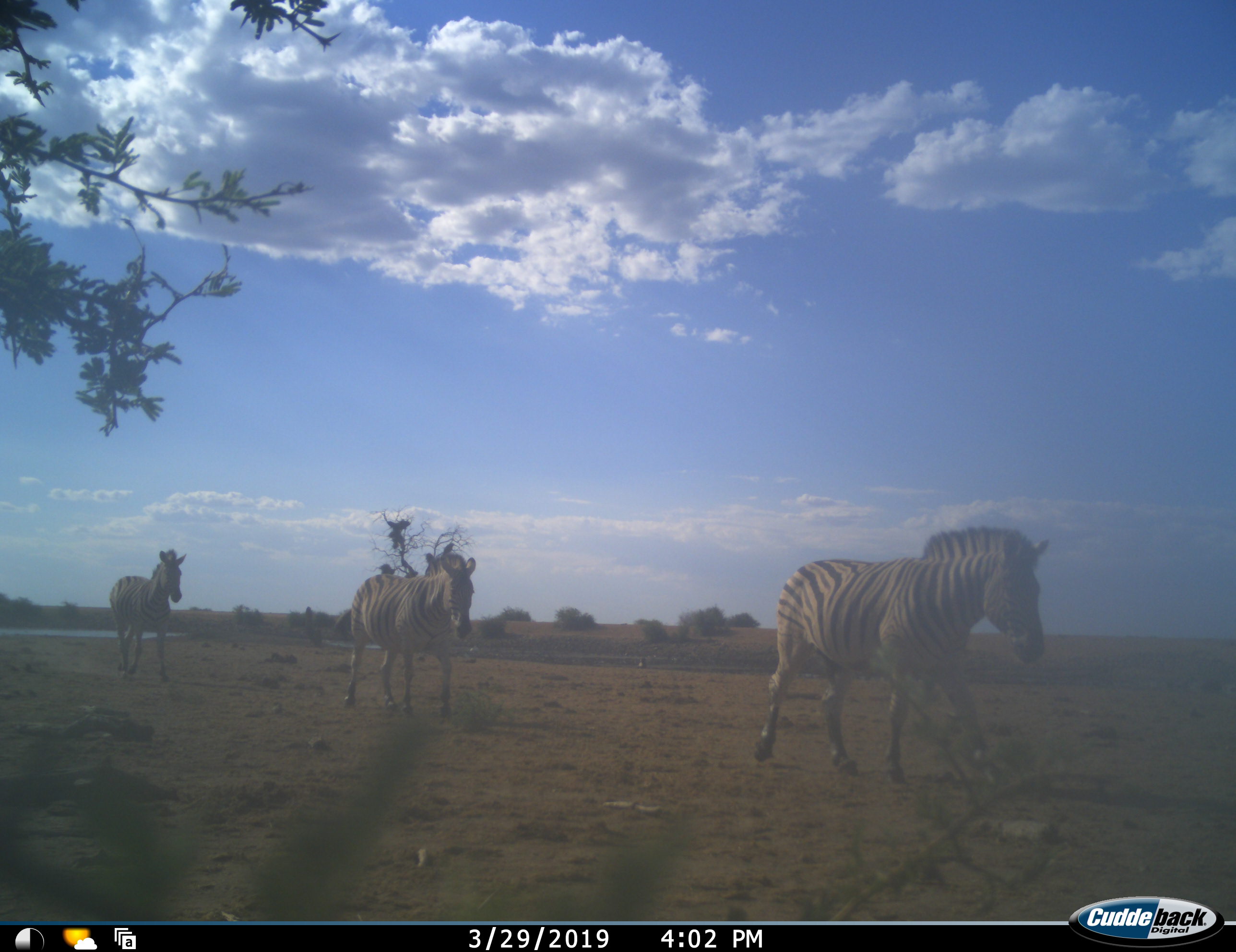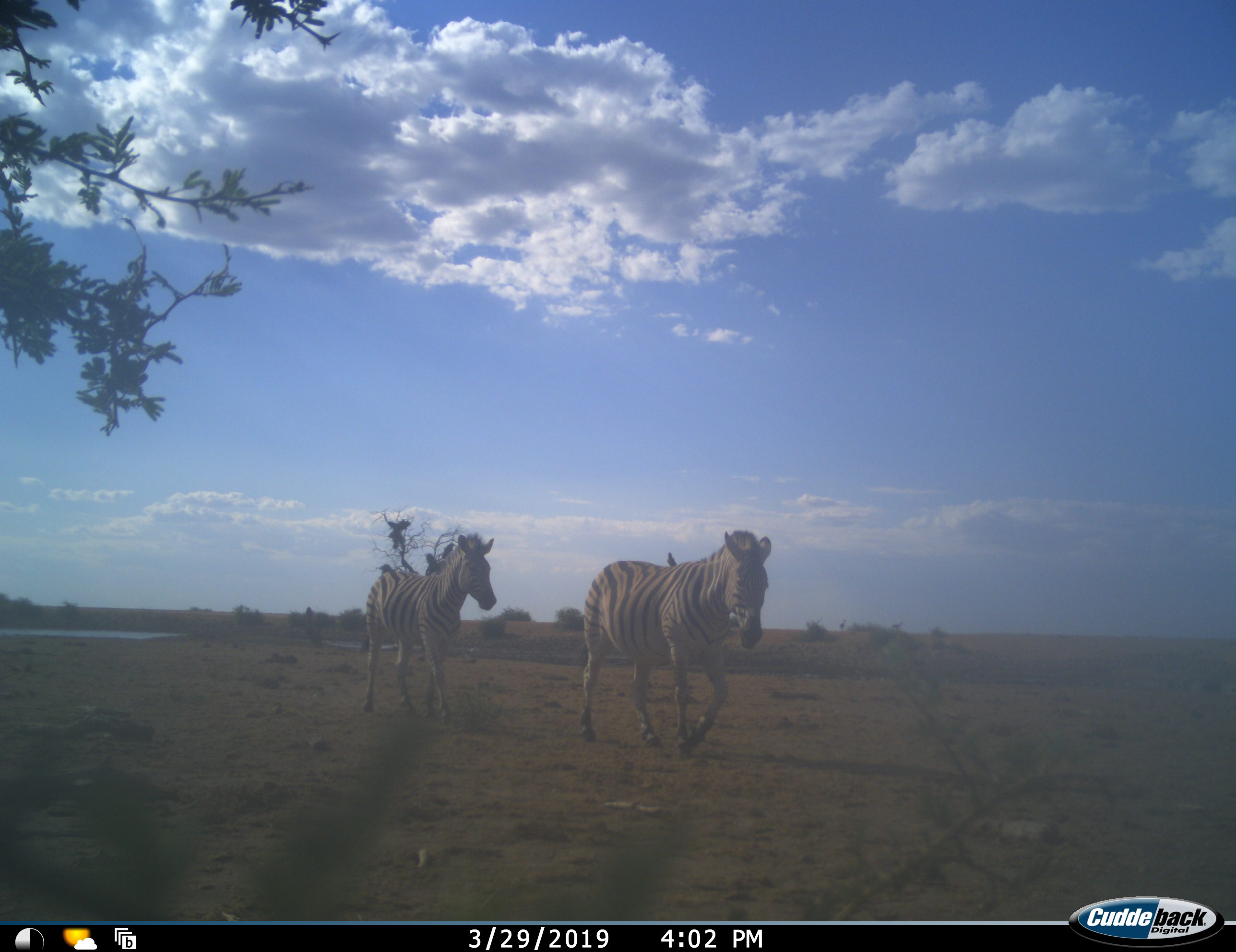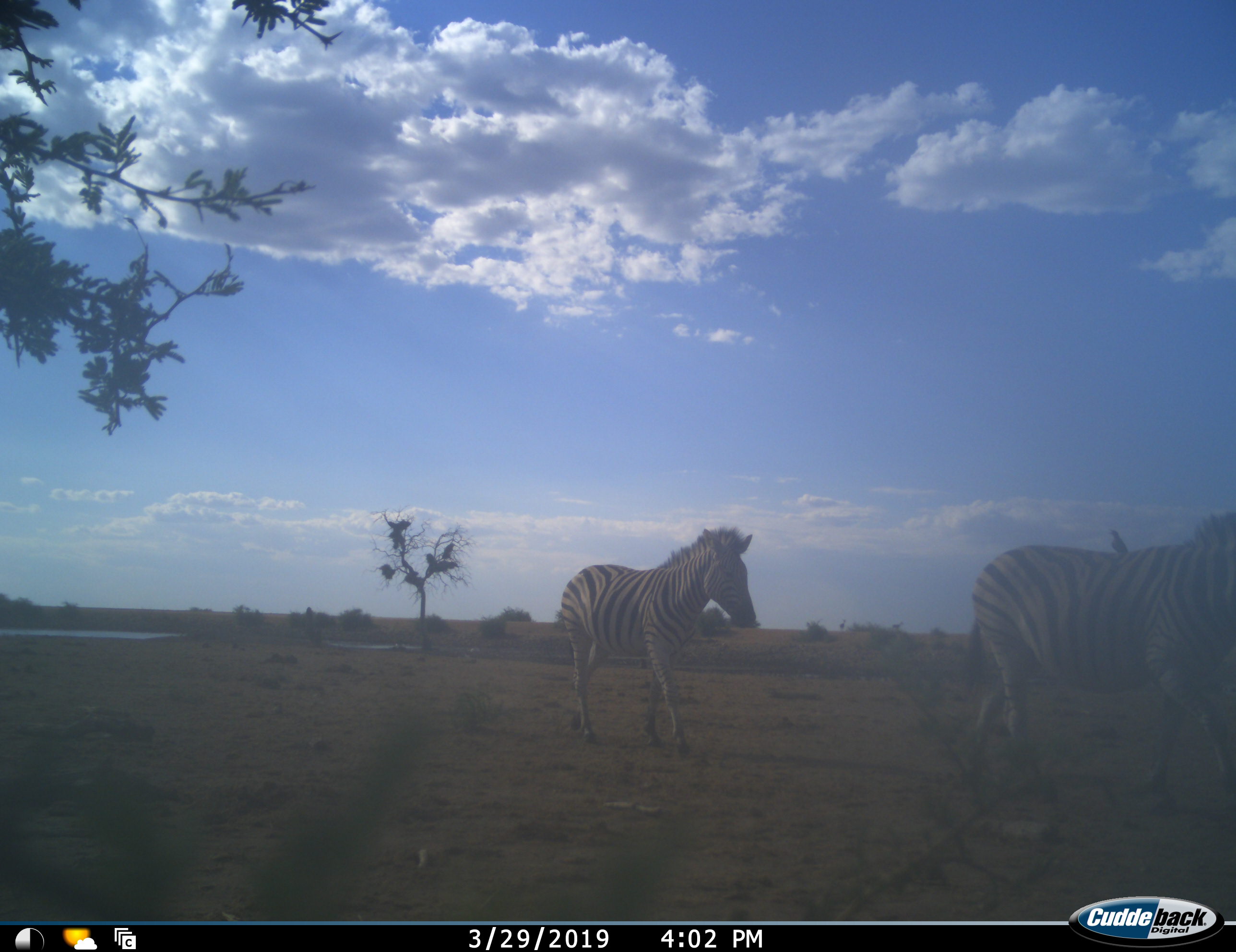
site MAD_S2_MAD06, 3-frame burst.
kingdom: Animalia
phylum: Chordata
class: Mammalia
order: Perissodactyla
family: Equidae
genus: Equus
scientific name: Equus quagga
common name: plains zebra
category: zebraplains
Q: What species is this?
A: Zebraplains (plains zebra) (Equus quagga).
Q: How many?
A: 3.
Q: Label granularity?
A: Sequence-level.